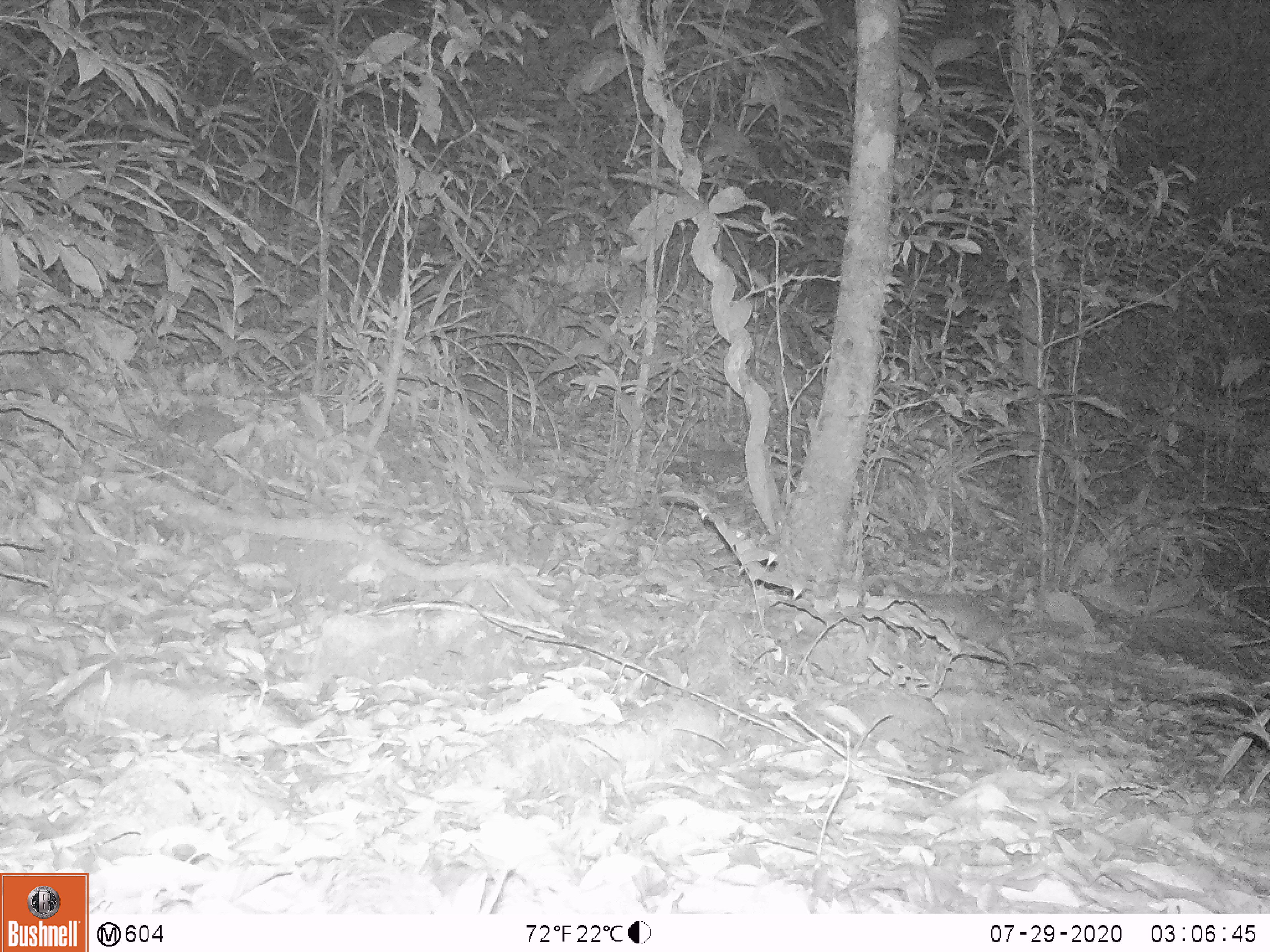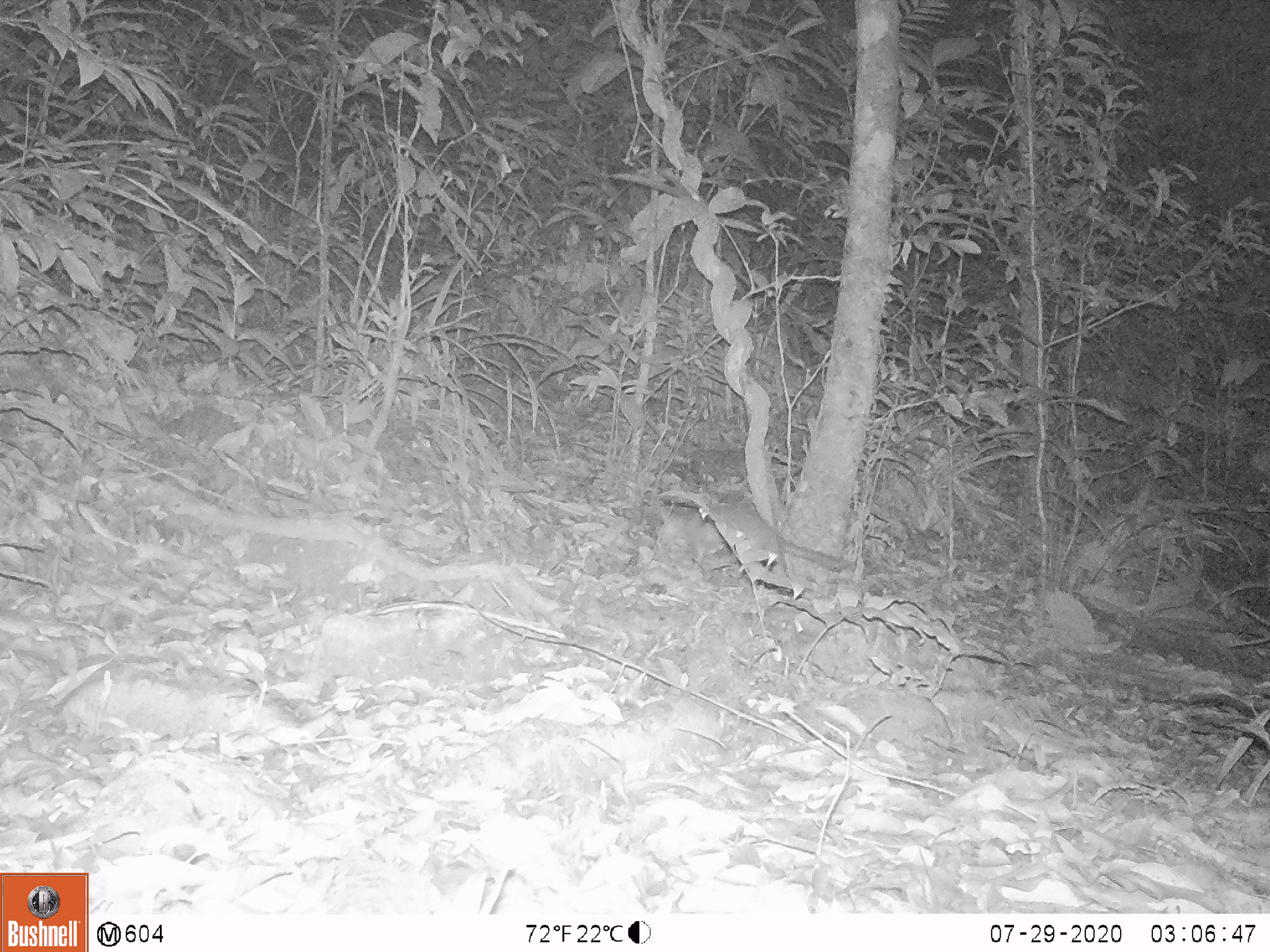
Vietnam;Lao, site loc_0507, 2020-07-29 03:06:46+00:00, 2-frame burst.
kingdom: Animalia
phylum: Chordata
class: Mammalia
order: Carnivora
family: Mustelidae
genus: Melogale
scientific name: Melogale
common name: ferret badger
Ferret badger (Melogale). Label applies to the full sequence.